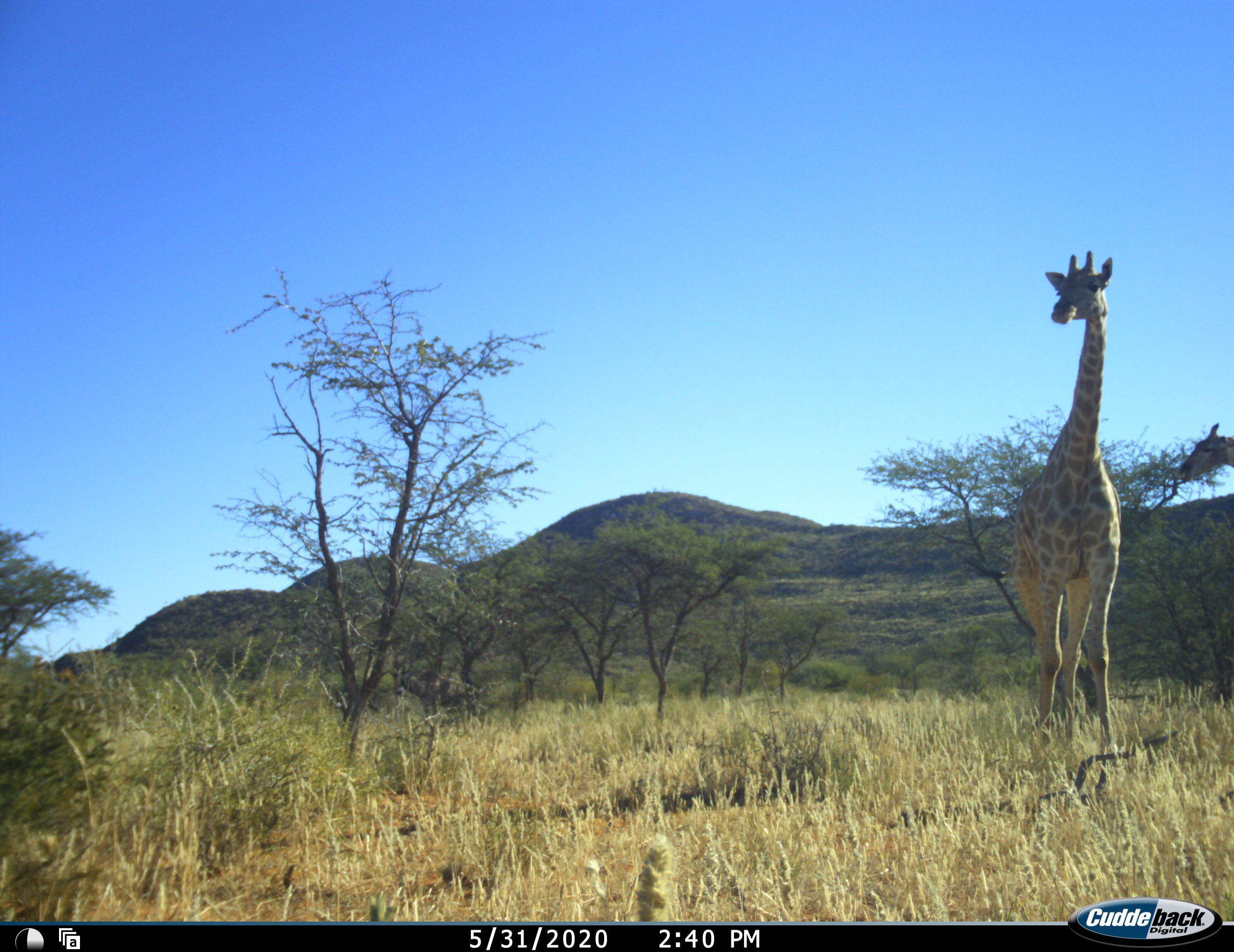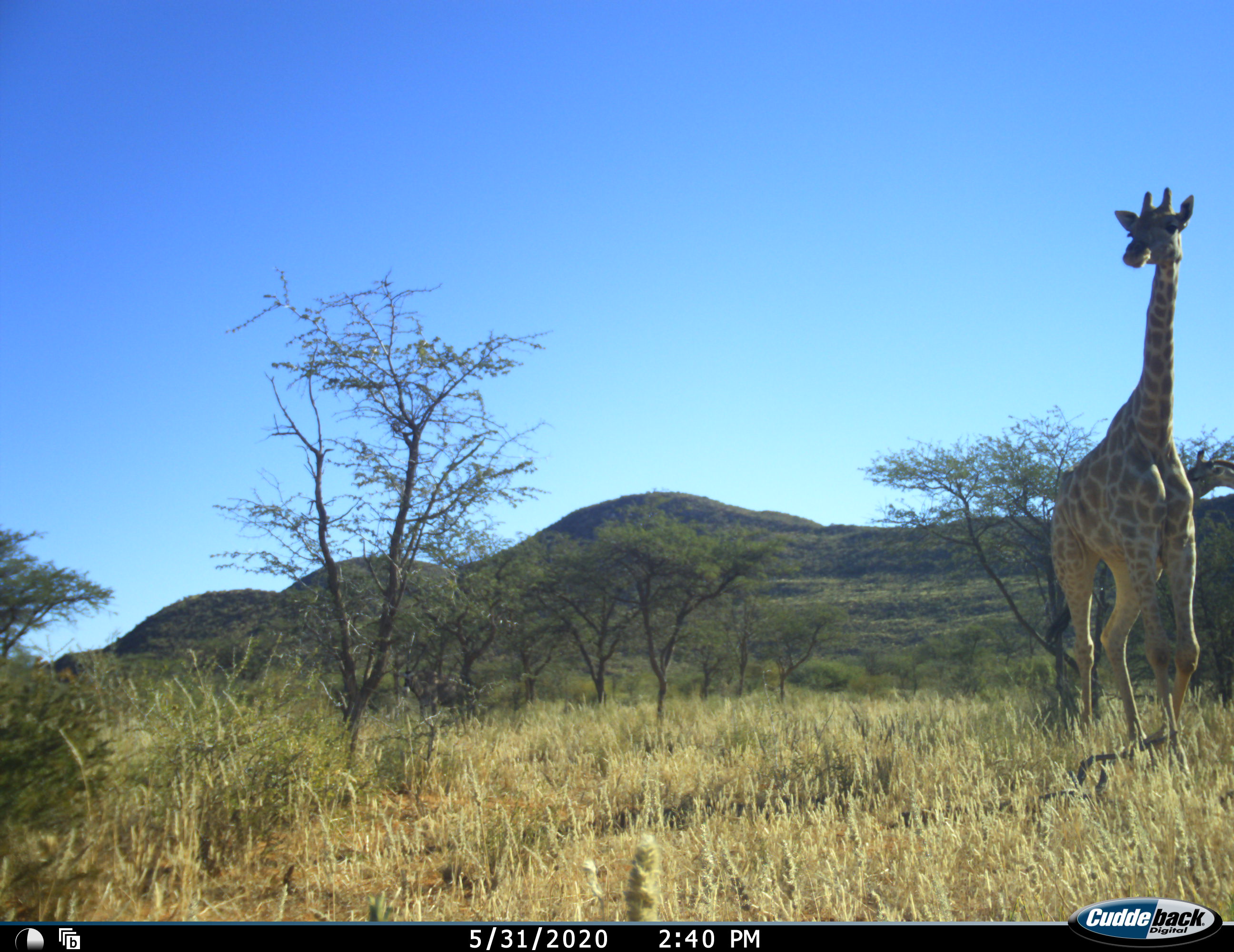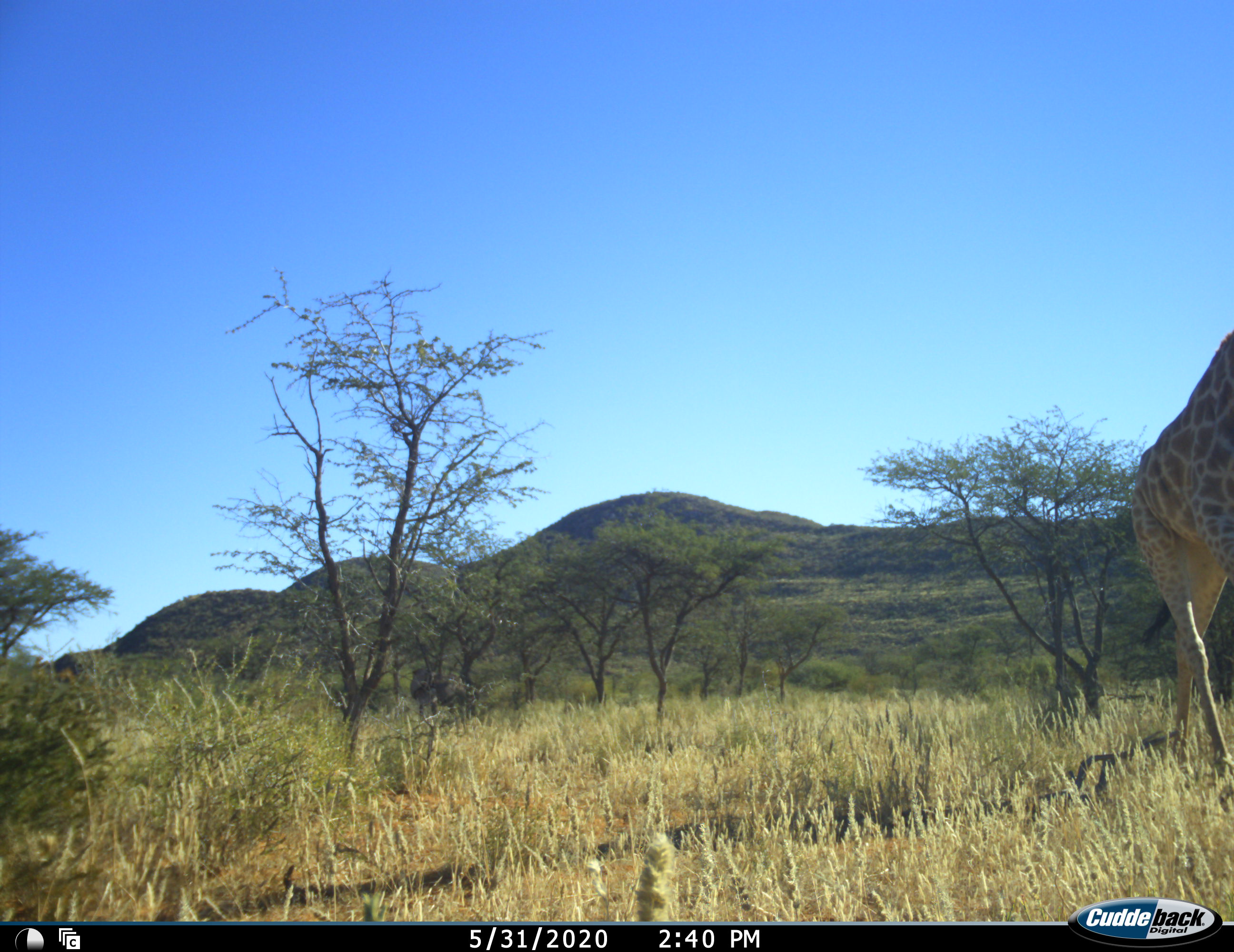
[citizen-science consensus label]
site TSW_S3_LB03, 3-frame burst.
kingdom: Animalia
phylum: Chordata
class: Mammalia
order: Artiodactyla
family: Giraffidae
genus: Giraffa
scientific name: Giraffa camelopardalis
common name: giraffe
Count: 2.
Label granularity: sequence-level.